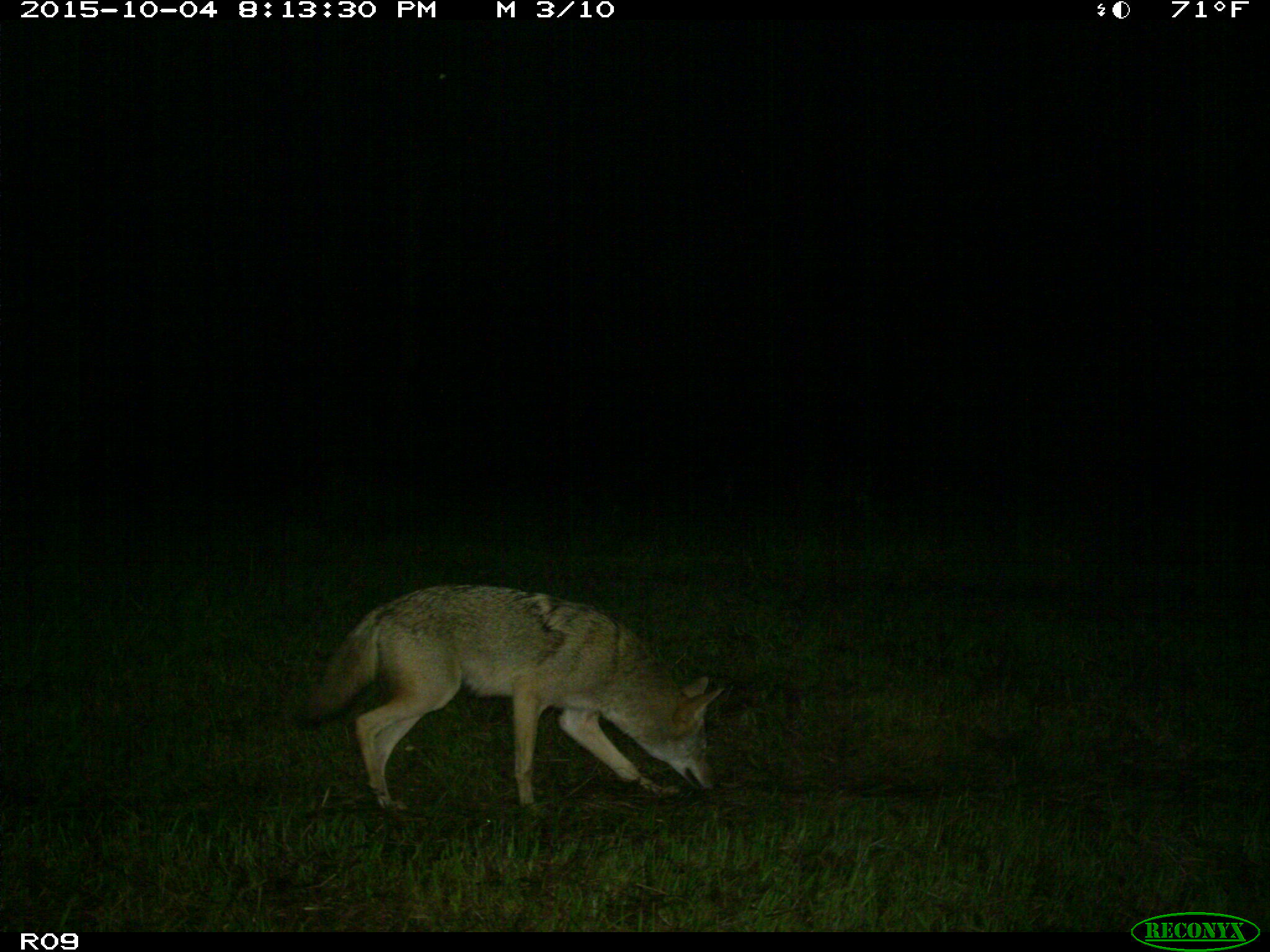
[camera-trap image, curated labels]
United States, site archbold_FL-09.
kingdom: Animalia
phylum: Chordata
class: Mammalia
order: Carnivora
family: Canidae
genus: Canis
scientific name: Canis latrans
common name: coyote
Canis latrans (coyote).